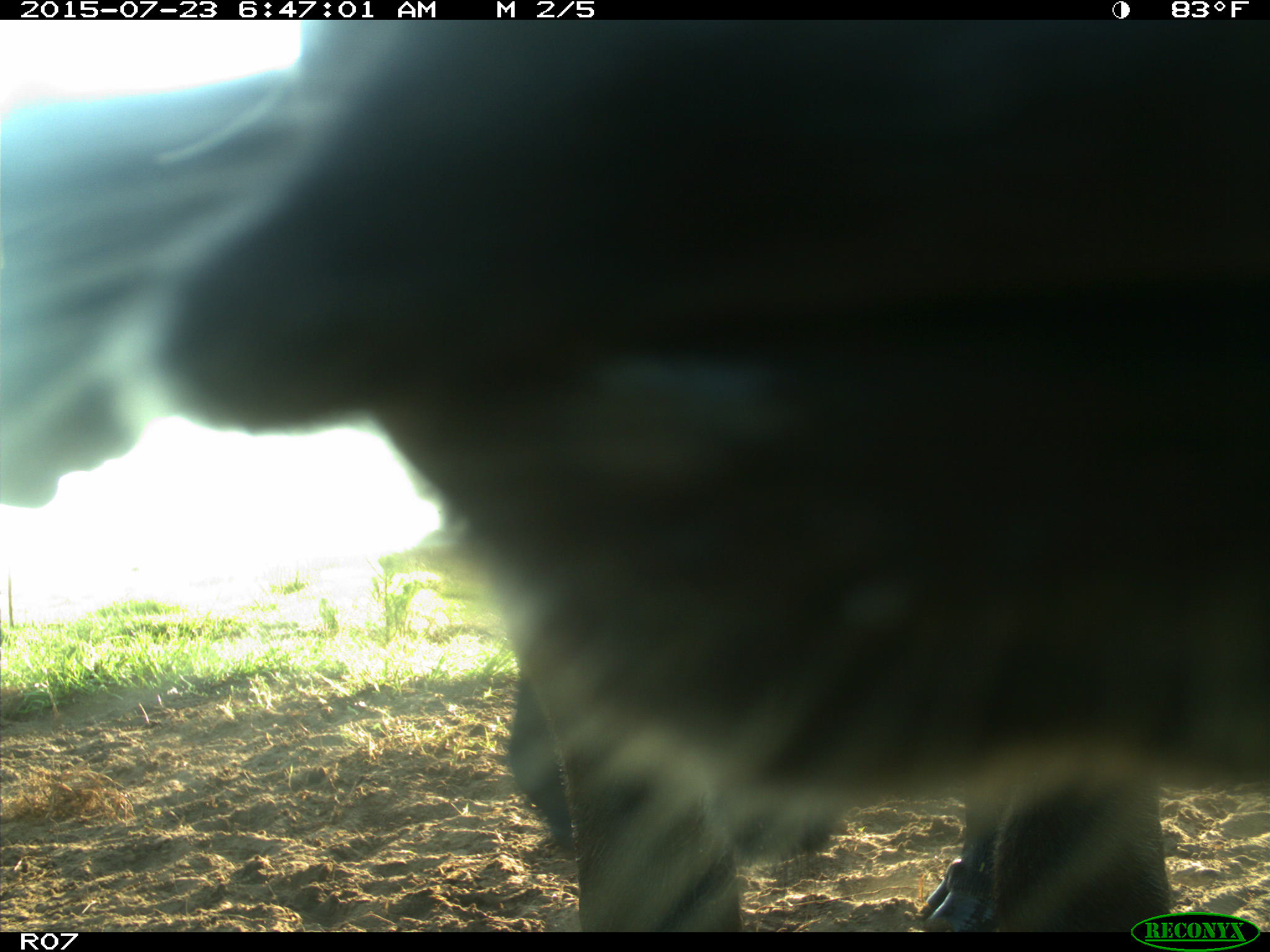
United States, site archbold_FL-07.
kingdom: Animalia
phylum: Chordata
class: Mammalia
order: Artiodactyla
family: Bovidae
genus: Bos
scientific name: Bos taurus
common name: domestic cow